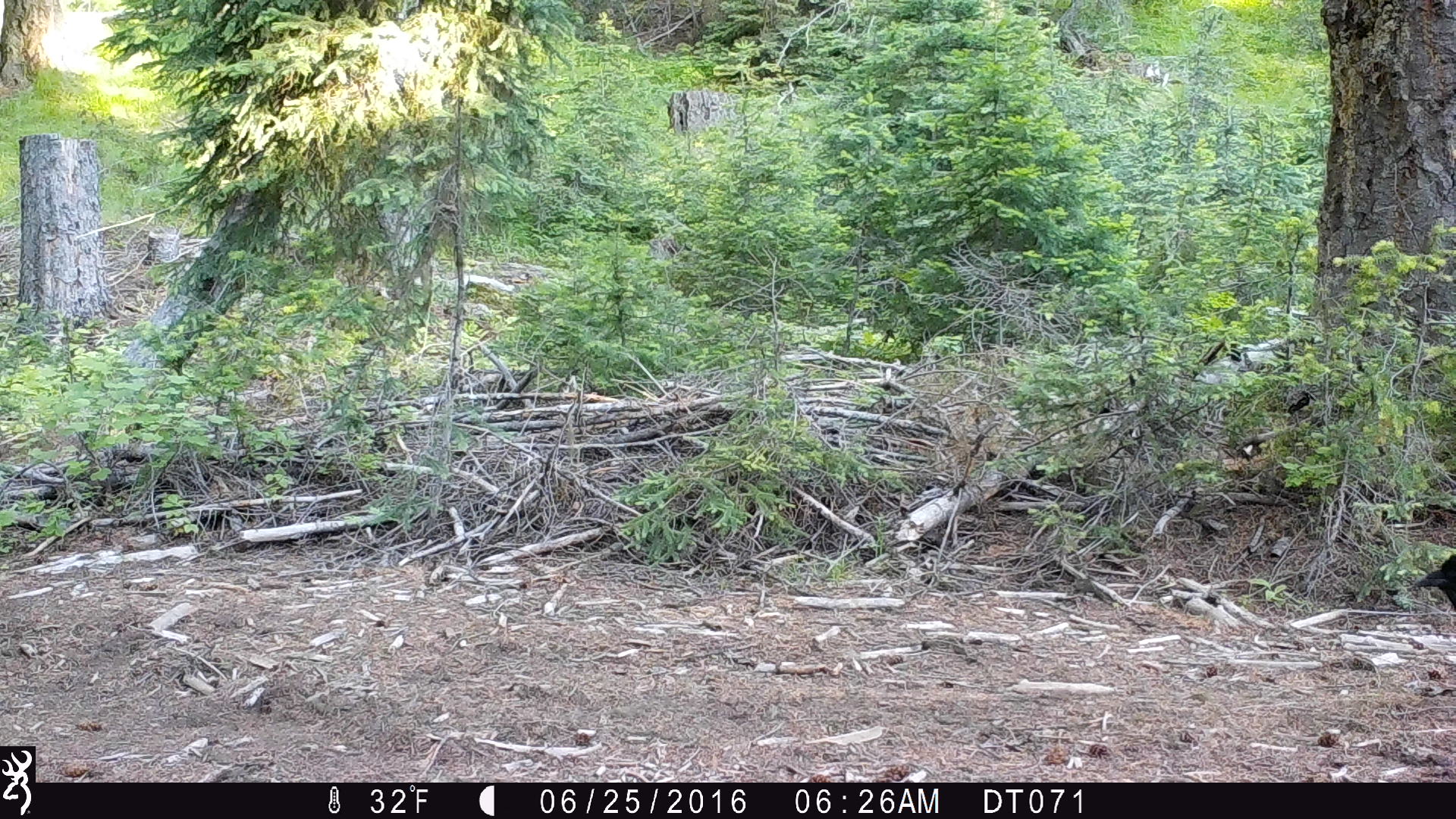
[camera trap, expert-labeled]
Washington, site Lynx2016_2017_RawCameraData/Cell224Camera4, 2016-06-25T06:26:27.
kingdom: Animalia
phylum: Chordata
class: Aves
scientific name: Aves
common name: birds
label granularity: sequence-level